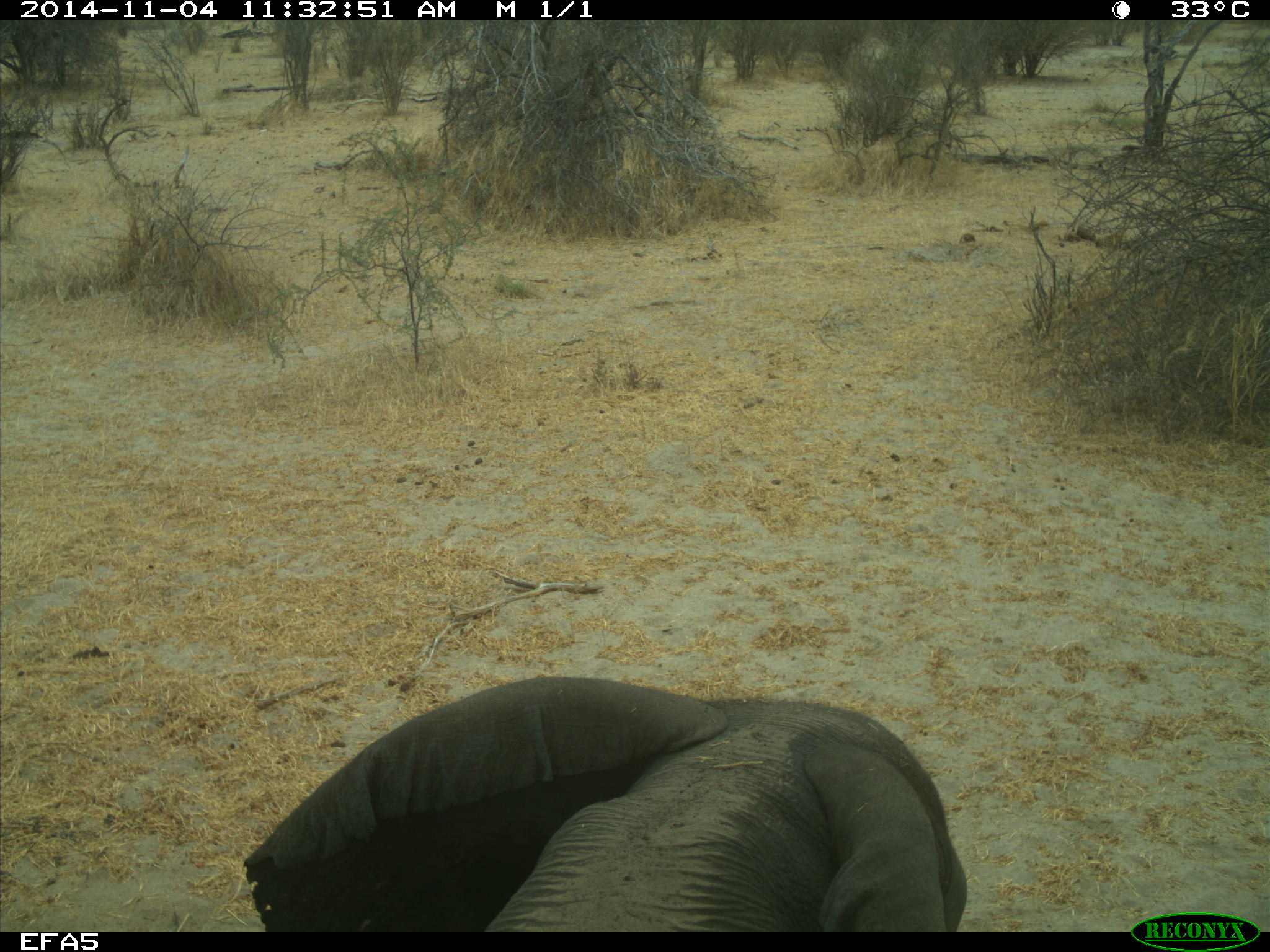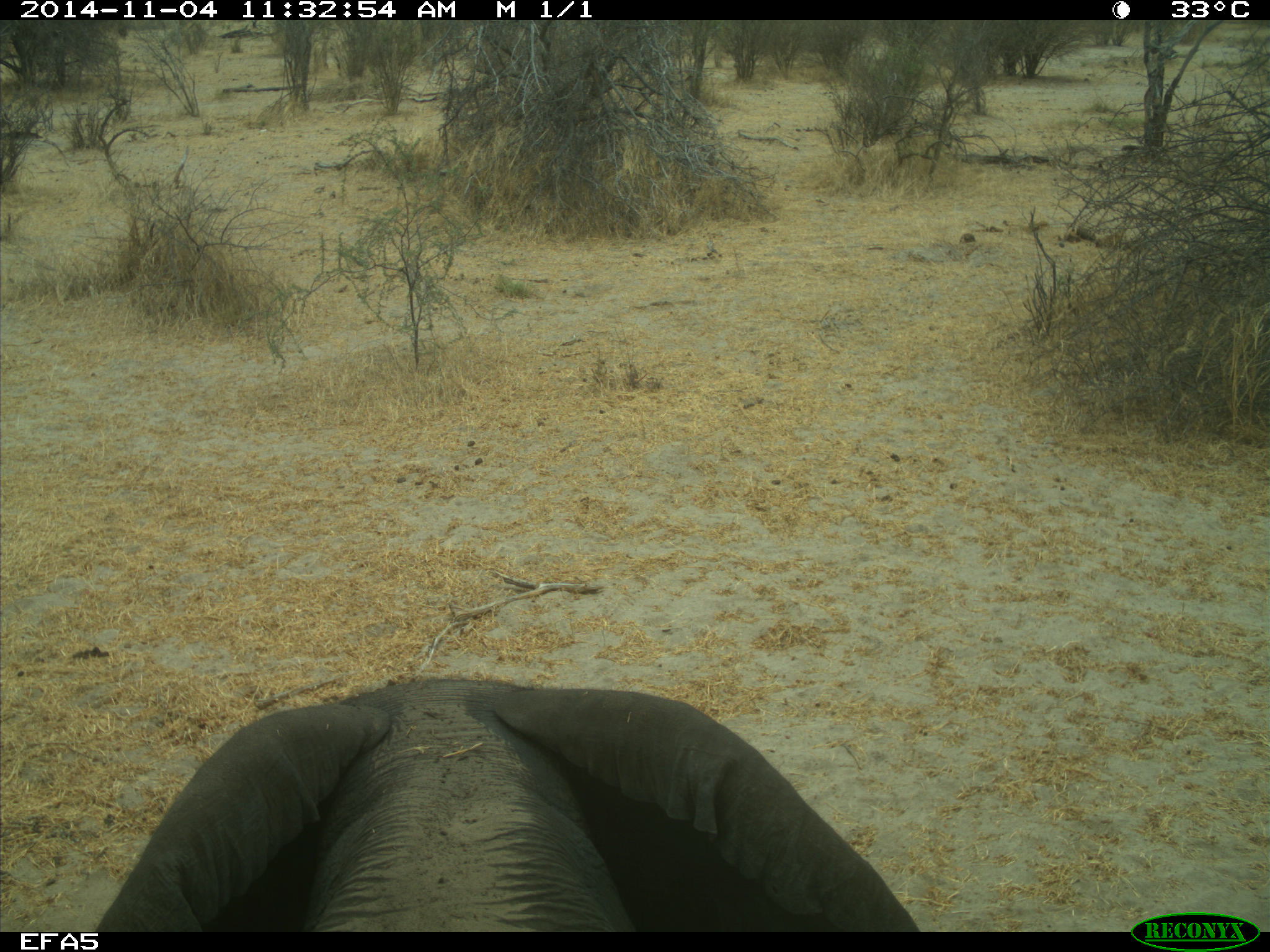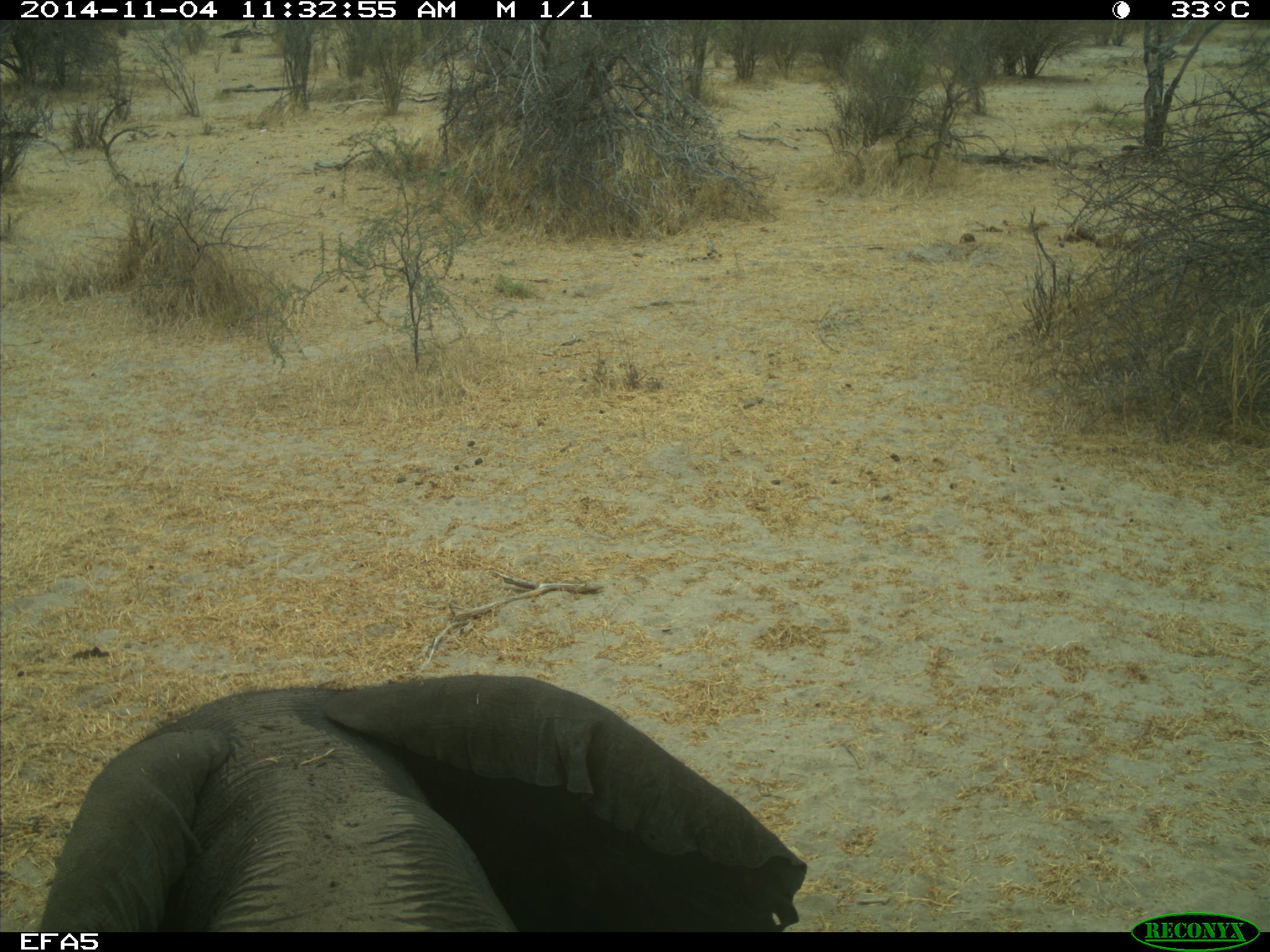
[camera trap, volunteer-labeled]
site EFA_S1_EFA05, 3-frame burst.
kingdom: Animalia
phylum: Chordata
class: Mammalia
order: Proboscidea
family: Elephantidae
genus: Loxodonta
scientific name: Loxodonta africana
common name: african bush elephant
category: elephant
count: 1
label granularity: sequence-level